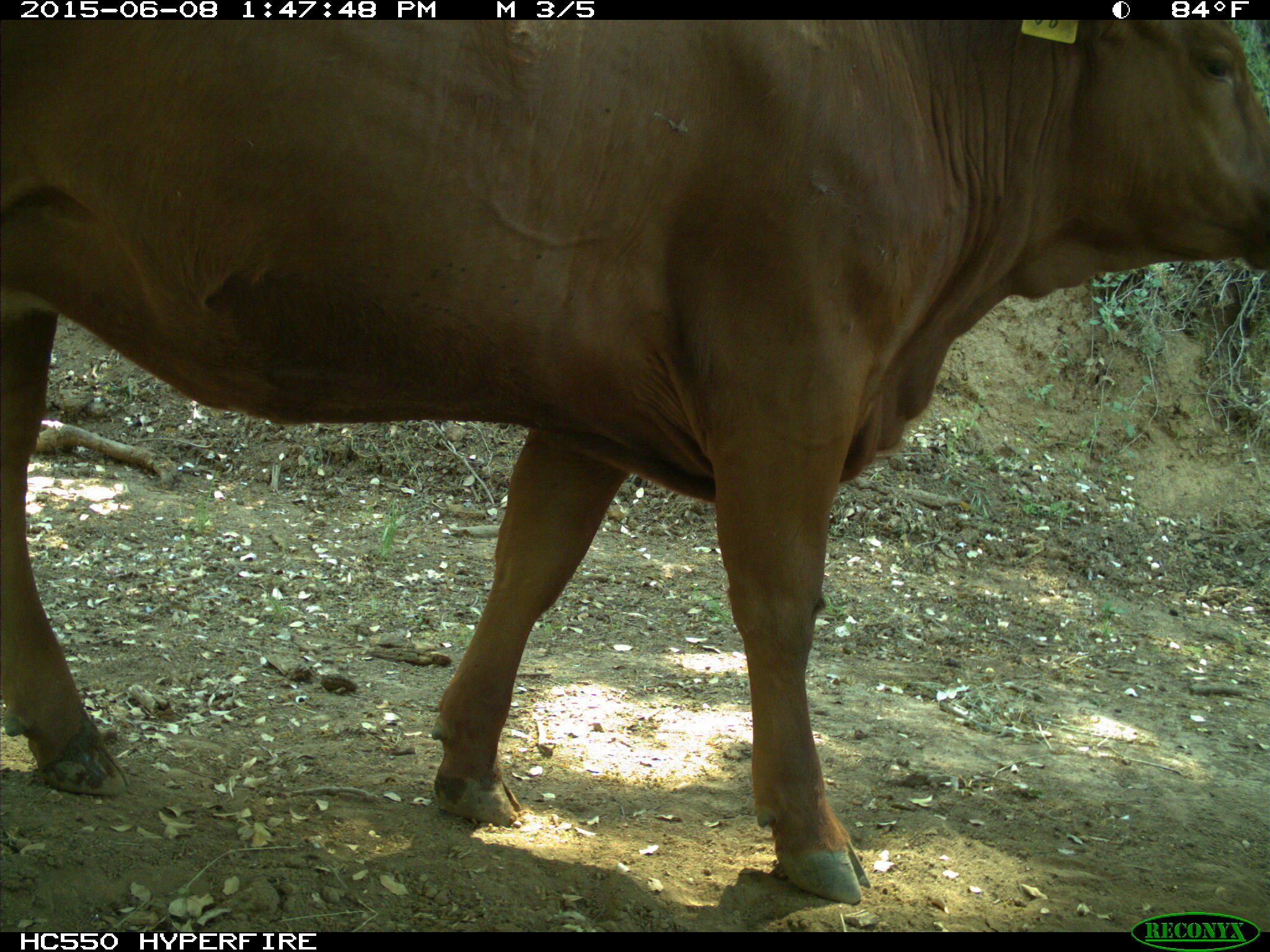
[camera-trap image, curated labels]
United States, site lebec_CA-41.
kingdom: Animalia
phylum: Chordata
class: Mammalia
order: Artiodactyla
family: Bovidae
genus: Bos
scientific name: Bos taurus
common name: domestic cow